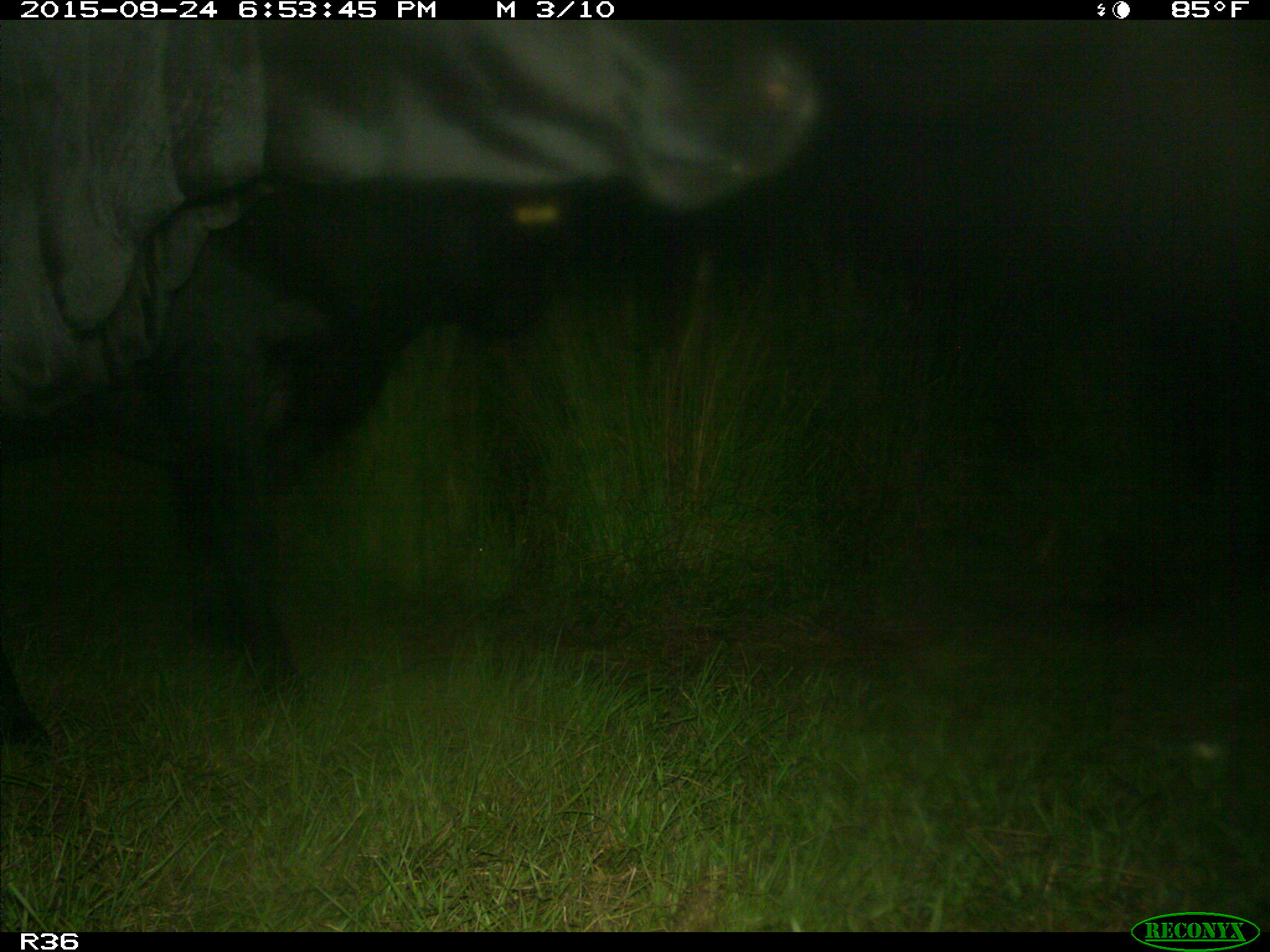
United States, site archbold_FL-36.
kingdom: Animalia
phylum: Chordata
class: Mammalia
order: Artiodactyla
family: Bovidae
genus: Bos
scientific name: Bos taurus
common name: domestic cow